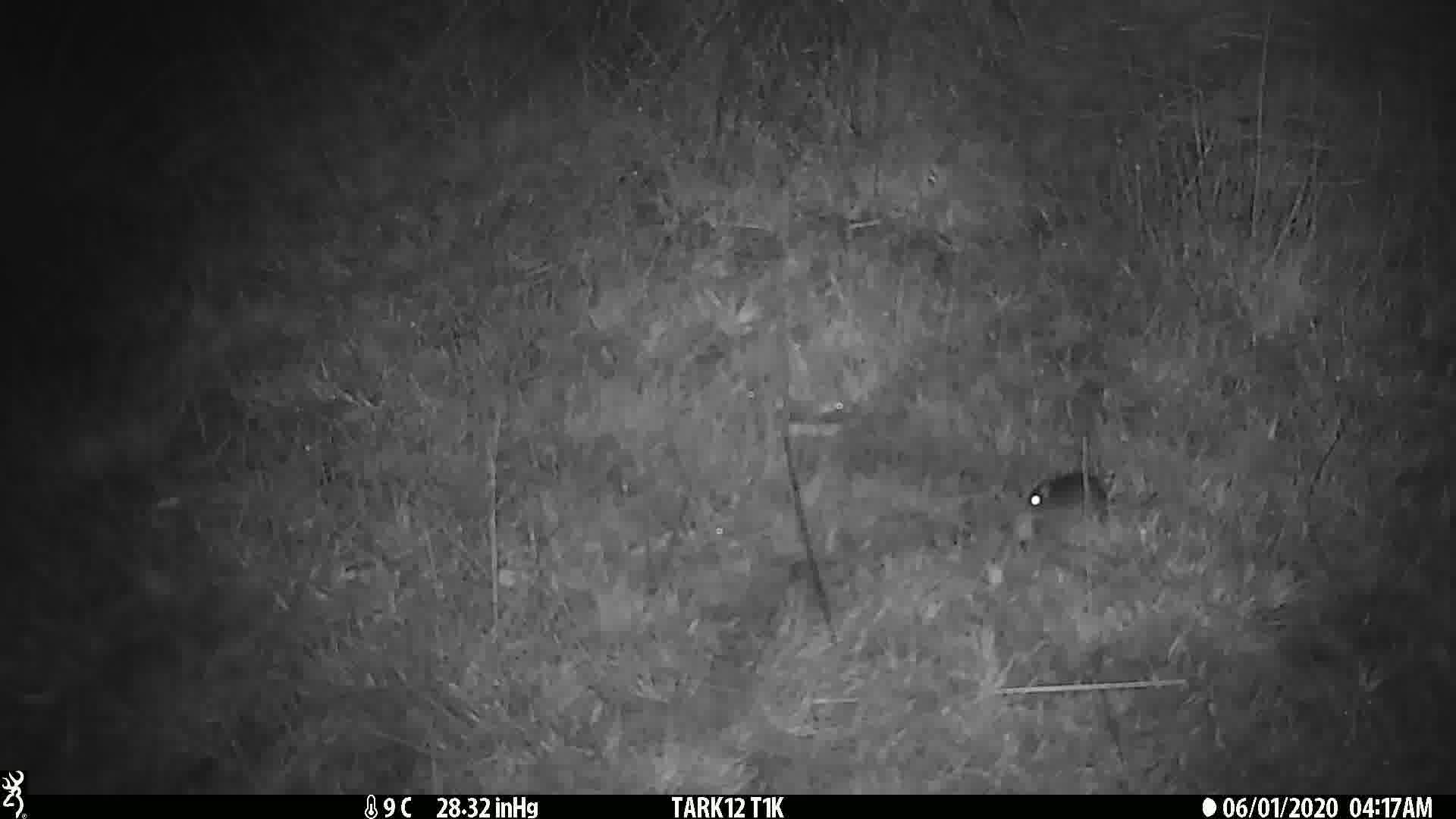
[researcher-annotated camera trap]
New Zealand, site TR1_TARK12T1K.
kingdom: Animalia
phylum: Chordata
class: Mammalia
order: Rodentia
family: Muridae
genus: Mus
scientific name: Mus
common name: mouse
Mouse (Mus).